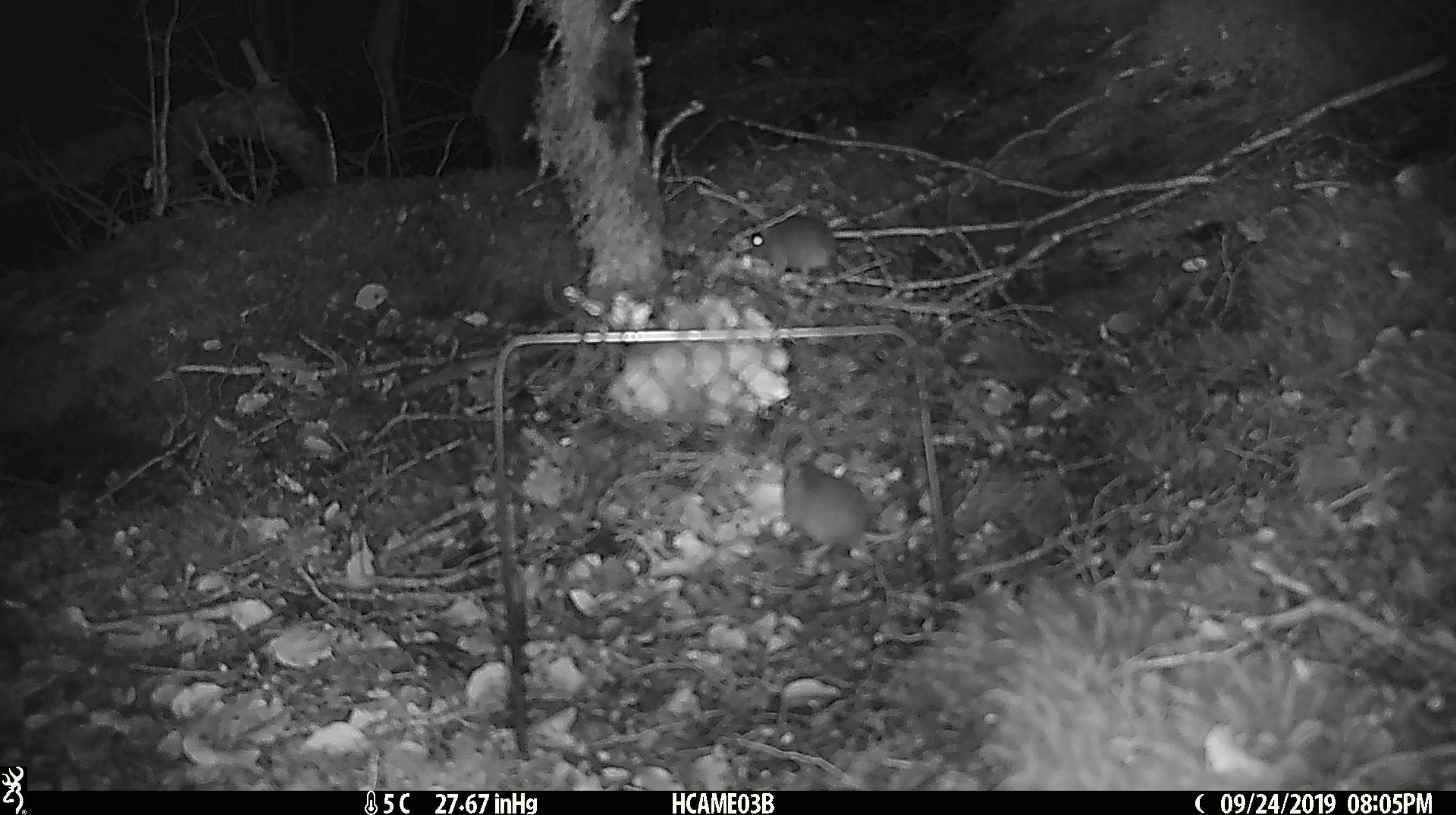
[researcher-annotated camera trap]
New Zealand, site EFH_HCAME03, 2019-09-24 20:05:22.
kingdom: Animalia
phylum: Chordata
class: Mammalia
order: Rodentia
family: Muridae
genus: Mus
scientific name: Mus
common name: mouse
Mouse (Mus).